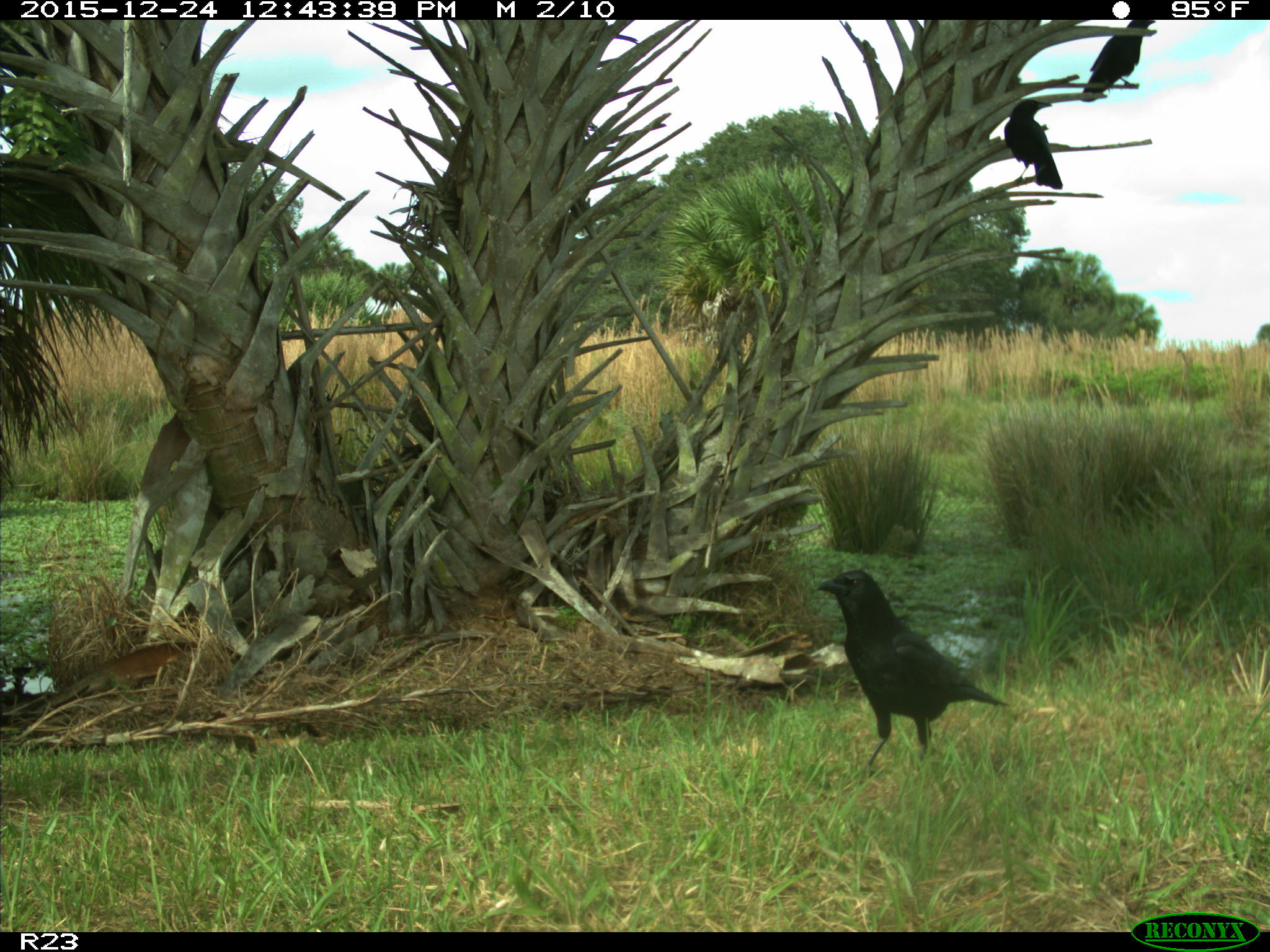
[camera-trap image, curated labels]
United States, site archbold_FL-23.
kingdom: Animalia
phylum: Chordata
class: Aves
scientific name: Aves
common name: birds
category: unidentified bird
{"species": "unidentified bird (birds) (Aves)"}